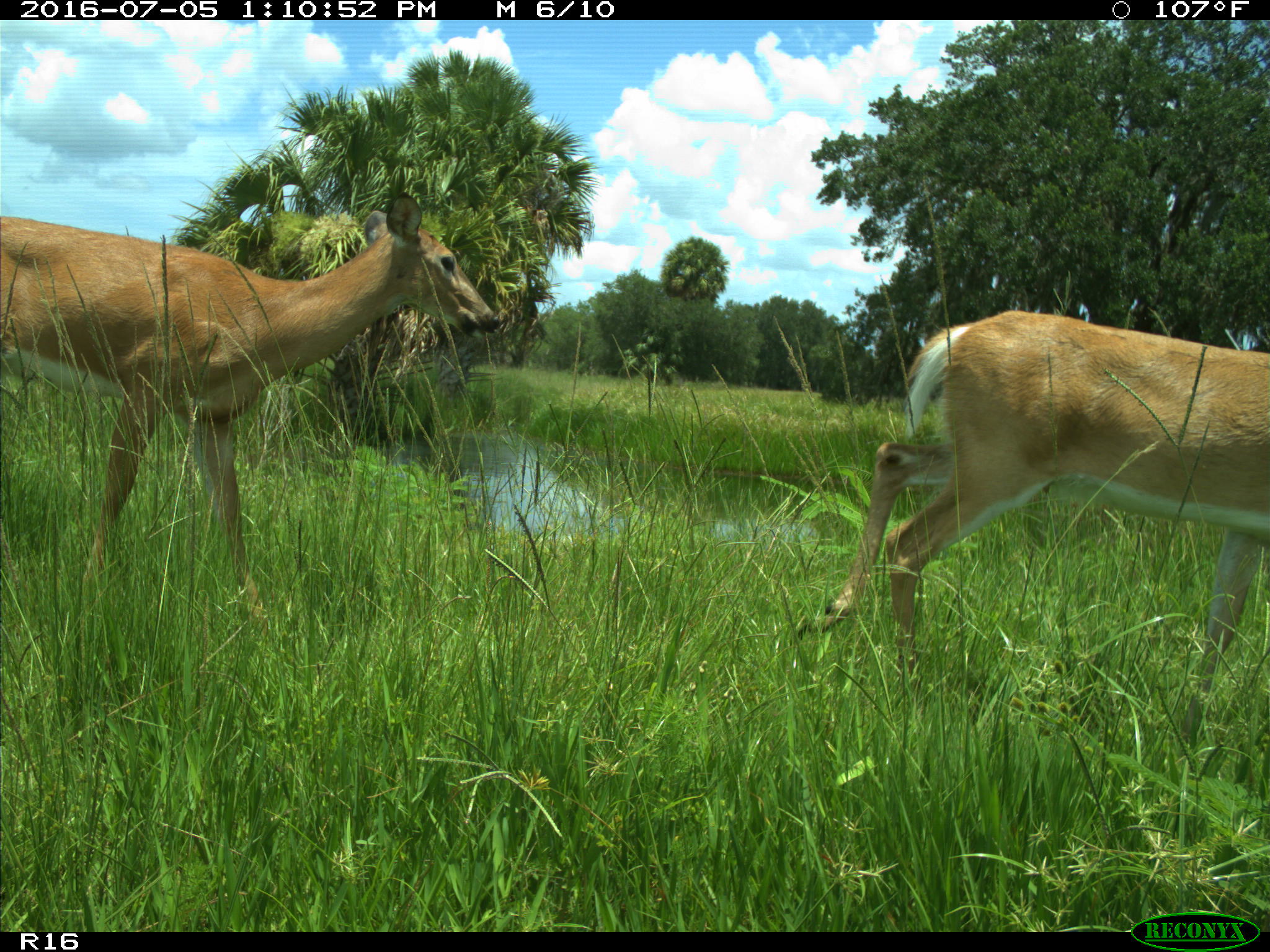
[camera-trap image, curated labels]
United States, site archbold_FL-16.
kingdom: Animalia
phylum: Chordata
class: Mammalia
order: Artiodactyla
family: Cervidae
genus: Odocoileus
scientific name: Odocoileus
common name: deer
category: unidentified deer